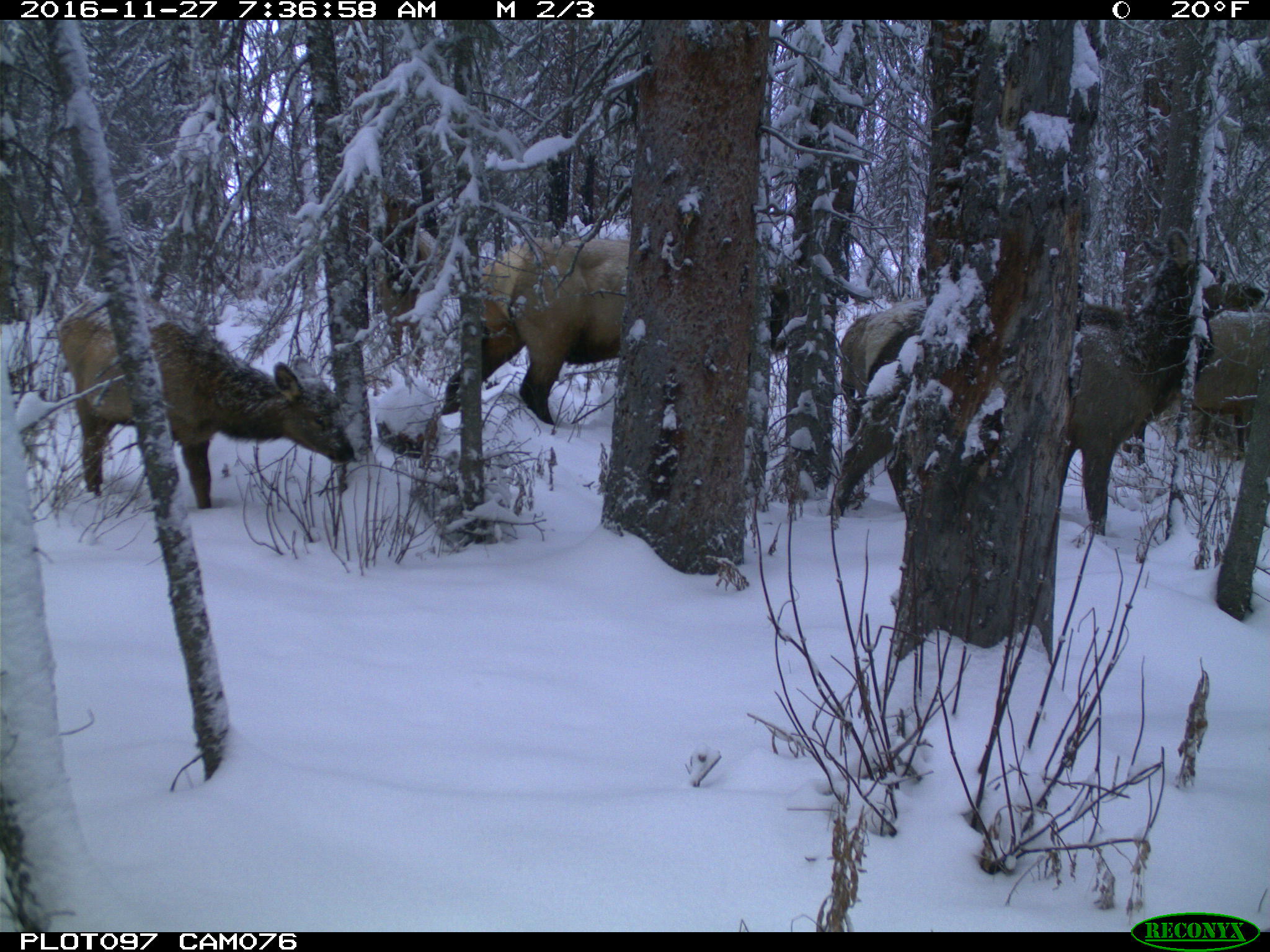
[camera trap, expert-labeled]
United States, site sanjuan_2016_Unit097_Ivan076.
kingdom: Animalia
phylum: Chordata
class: Mammalia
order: Artiodactyla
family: Cervidae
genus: Cervus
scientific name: Cervus elaphus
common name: red deer